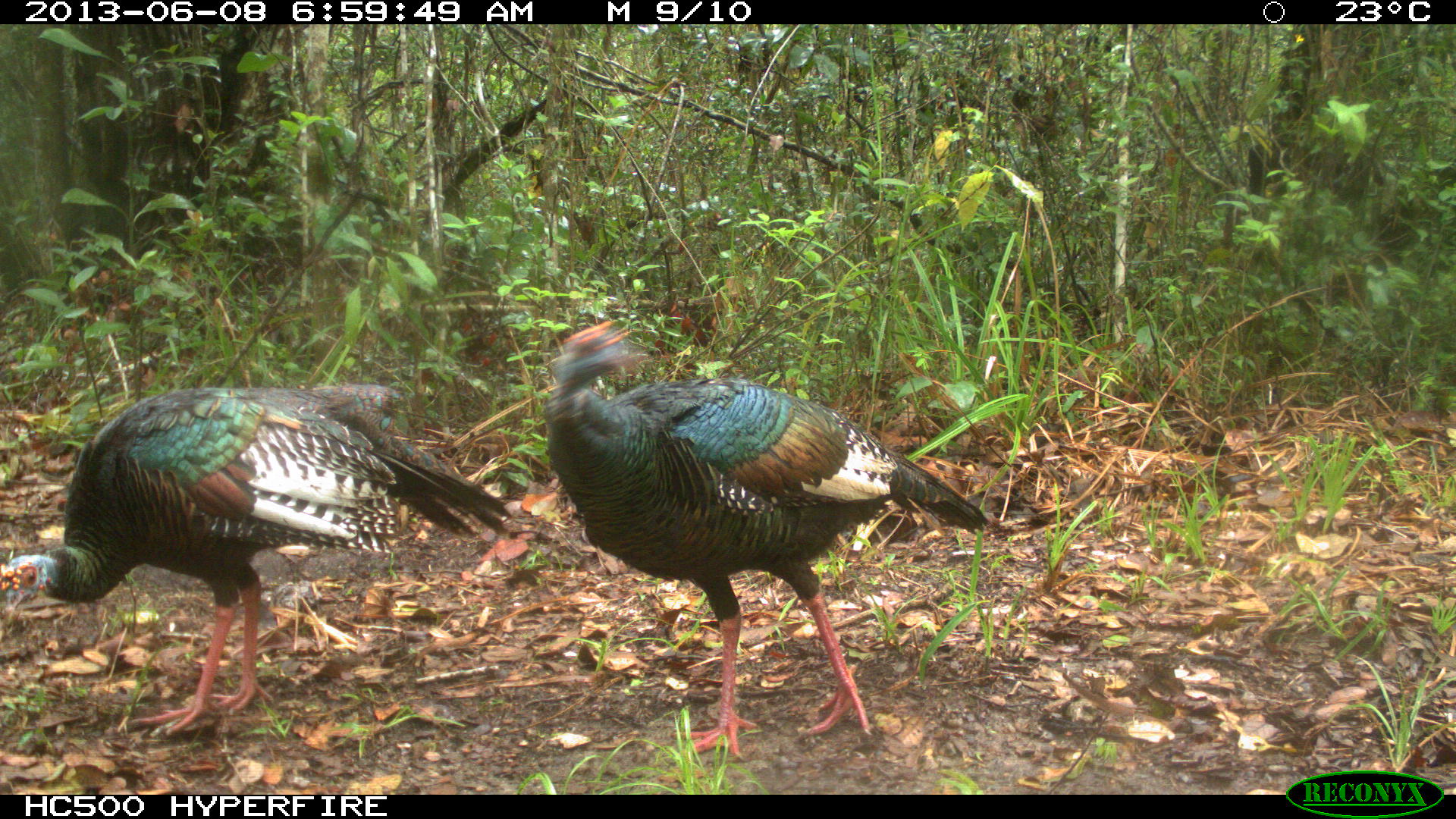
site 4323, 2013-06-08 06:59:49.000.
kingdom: Animalia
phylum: Chordata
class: Aves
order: Galliformes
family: Phasianidae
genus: Meleagris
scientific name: Meleagris ocellata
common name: ocellated turkey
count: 2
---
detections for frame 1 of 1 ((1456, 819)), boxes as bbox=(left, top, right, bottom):
meleagris ocellata: bbox=(544, 318, 987, 761); bbox=(0, 381, 517, 736)